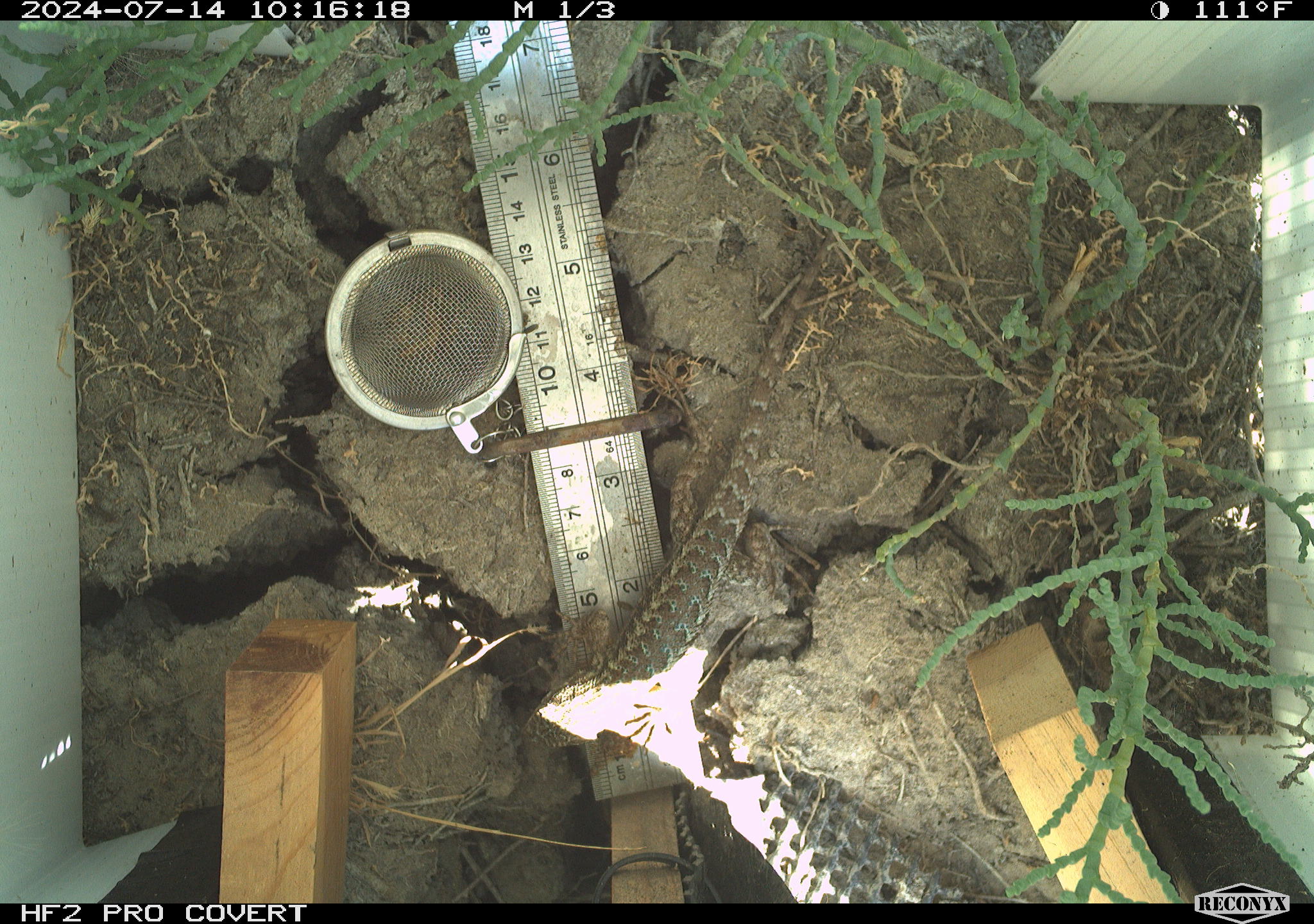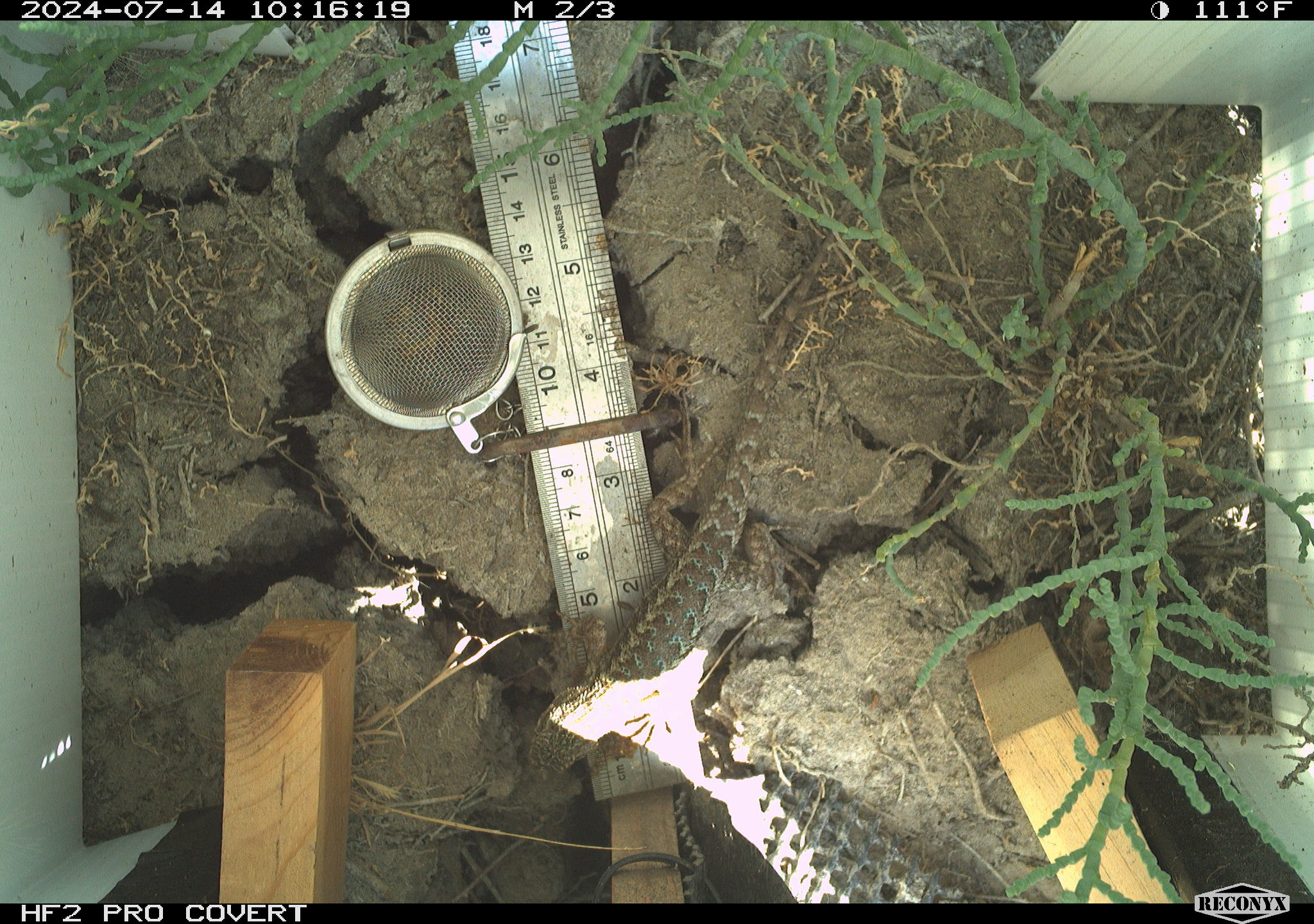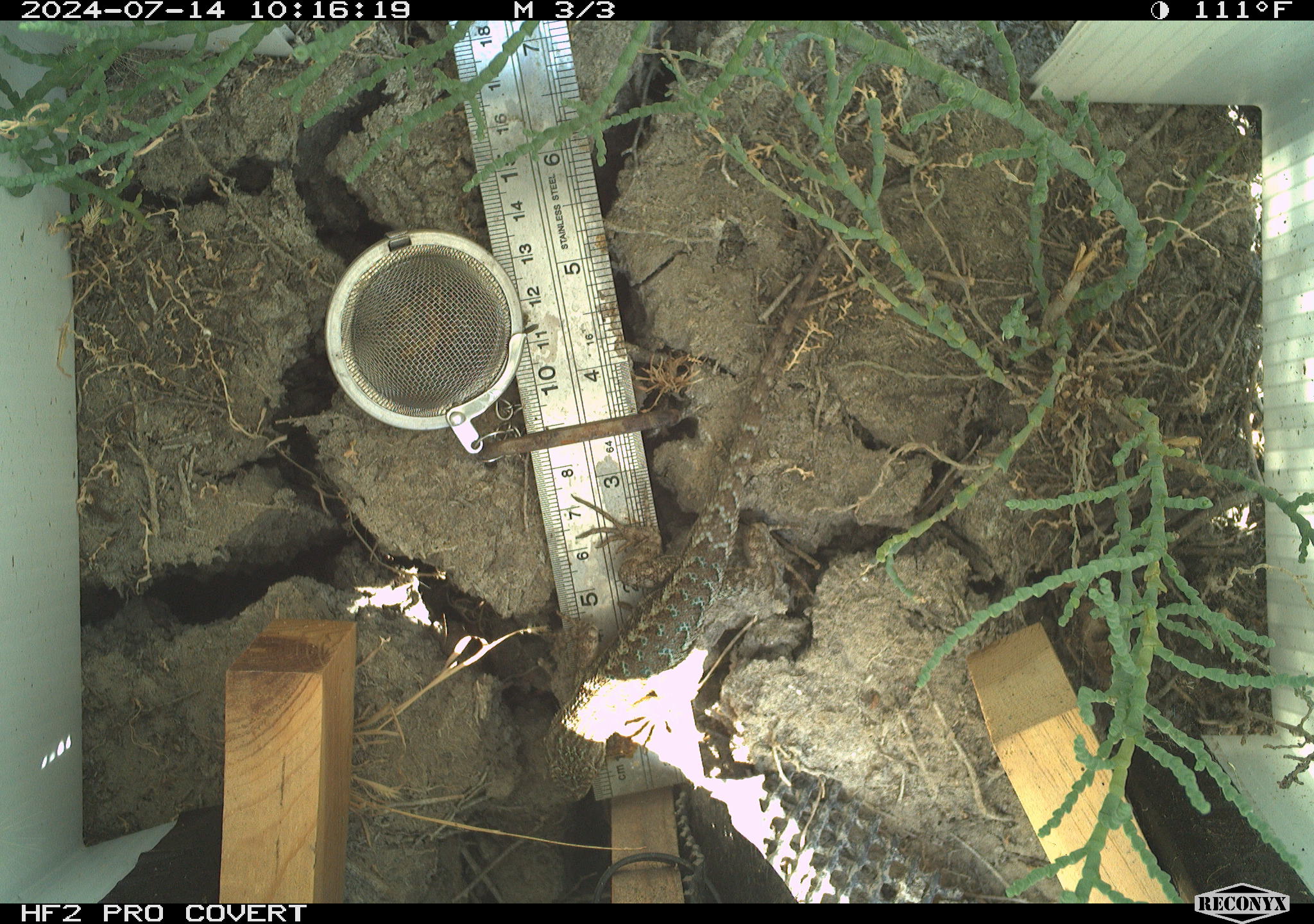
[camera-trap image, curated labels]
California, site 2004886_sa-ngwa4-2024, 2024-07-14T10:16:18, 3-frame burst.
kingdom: Animalia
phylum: Chordata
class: Reptilia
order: Squamata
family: Phrynosomatidae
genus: Sceloporus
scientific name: Sceloporus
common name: spiny lizards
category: sceloporus species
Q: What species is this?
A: Sceloporus species (spiny lizards) (Sceloporus).